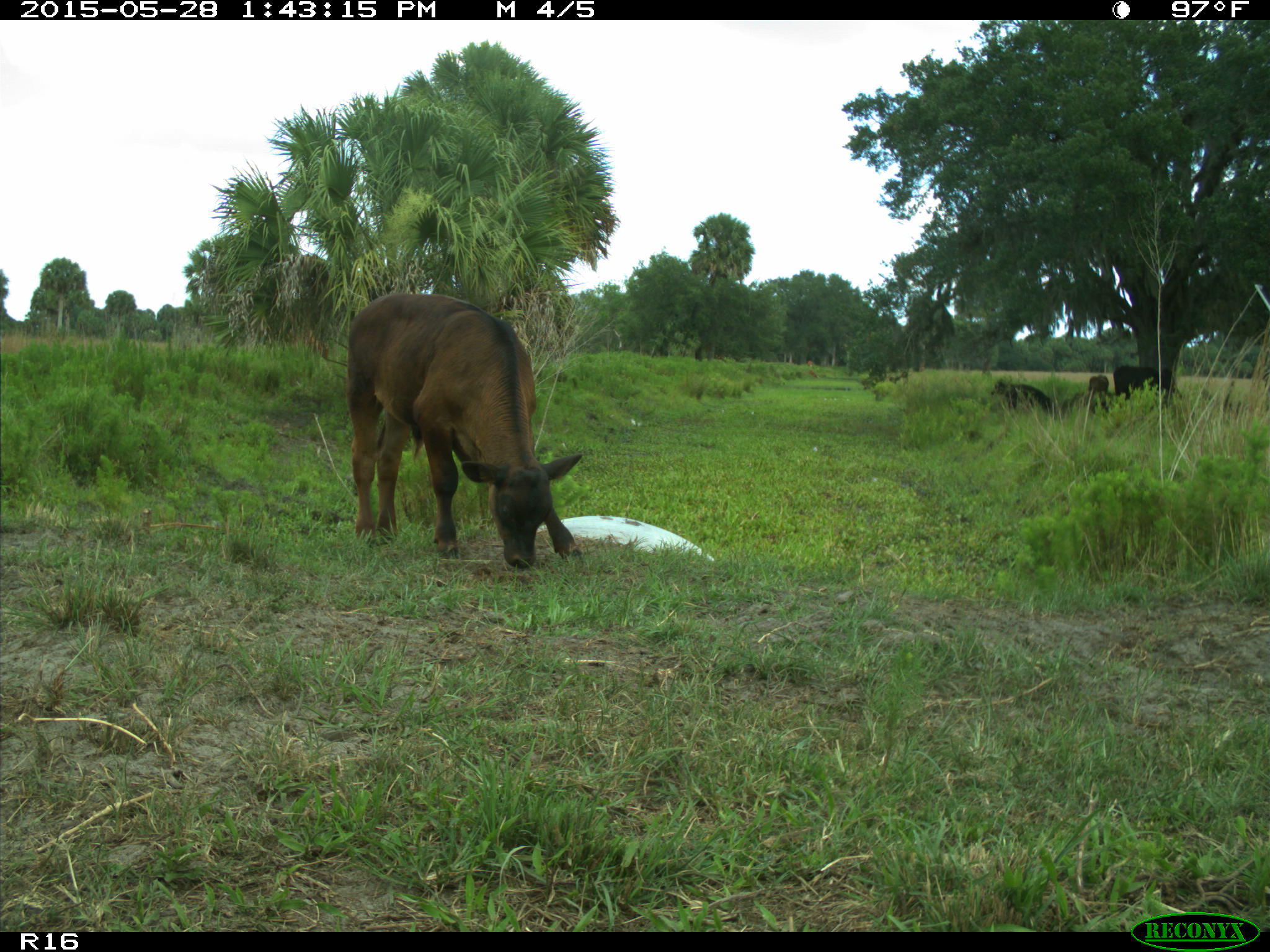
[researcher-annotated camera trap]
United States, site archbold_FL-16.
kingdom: Animalia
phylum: Chordata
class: Mammalia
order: Artiodactyla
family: Bovidae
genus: Bos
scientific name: Bos taurus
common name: domestic cow